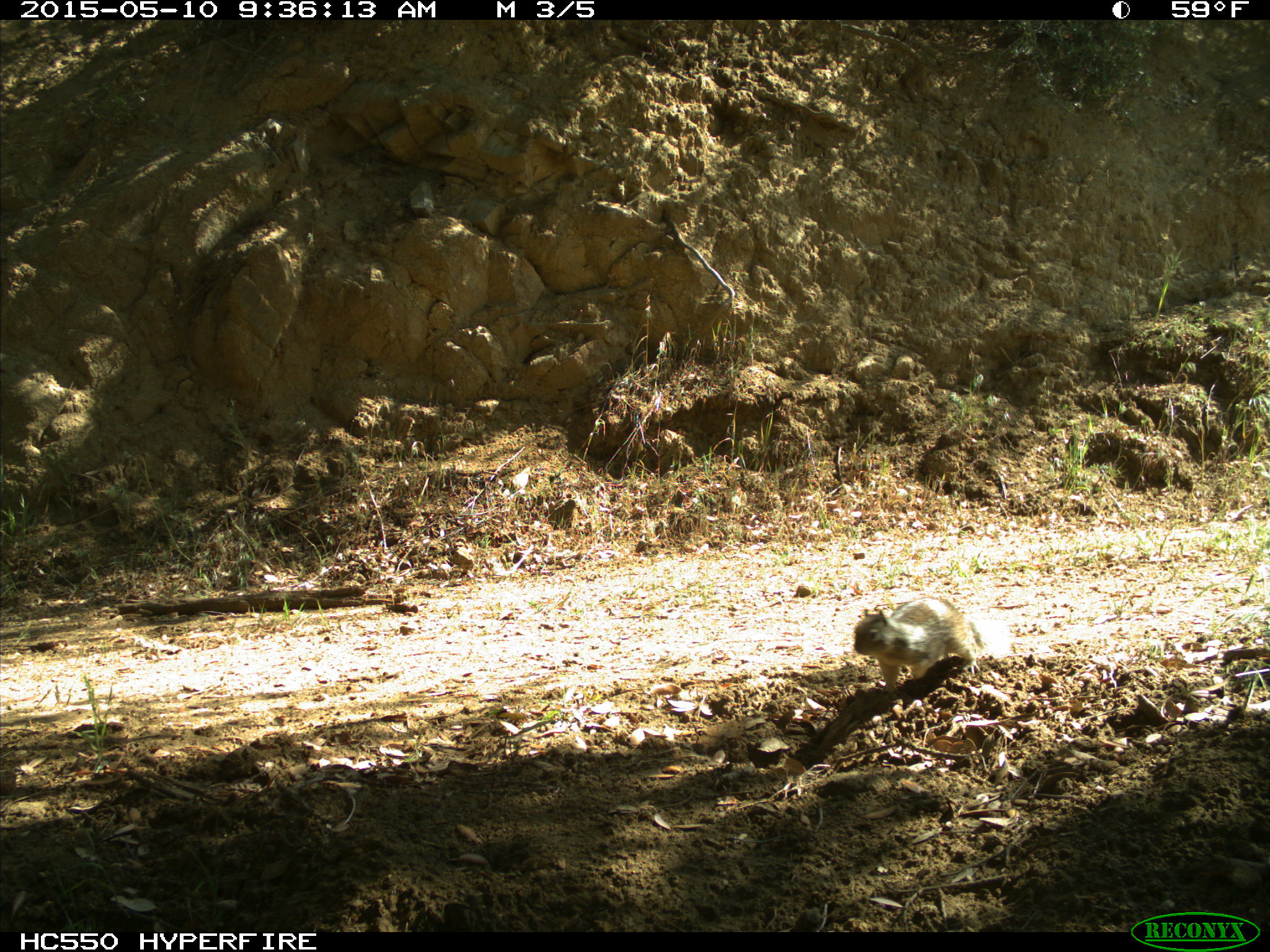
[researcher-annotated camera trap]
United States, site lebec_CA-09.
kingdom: Animalia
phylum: Chordata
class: Mammalia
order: Rodentia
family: Sciuridae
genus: Otospermophilus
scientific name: Otospermophilus beecheyi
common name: california ground squirrel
Otospermophilus beecheyi (california ground squirrel).